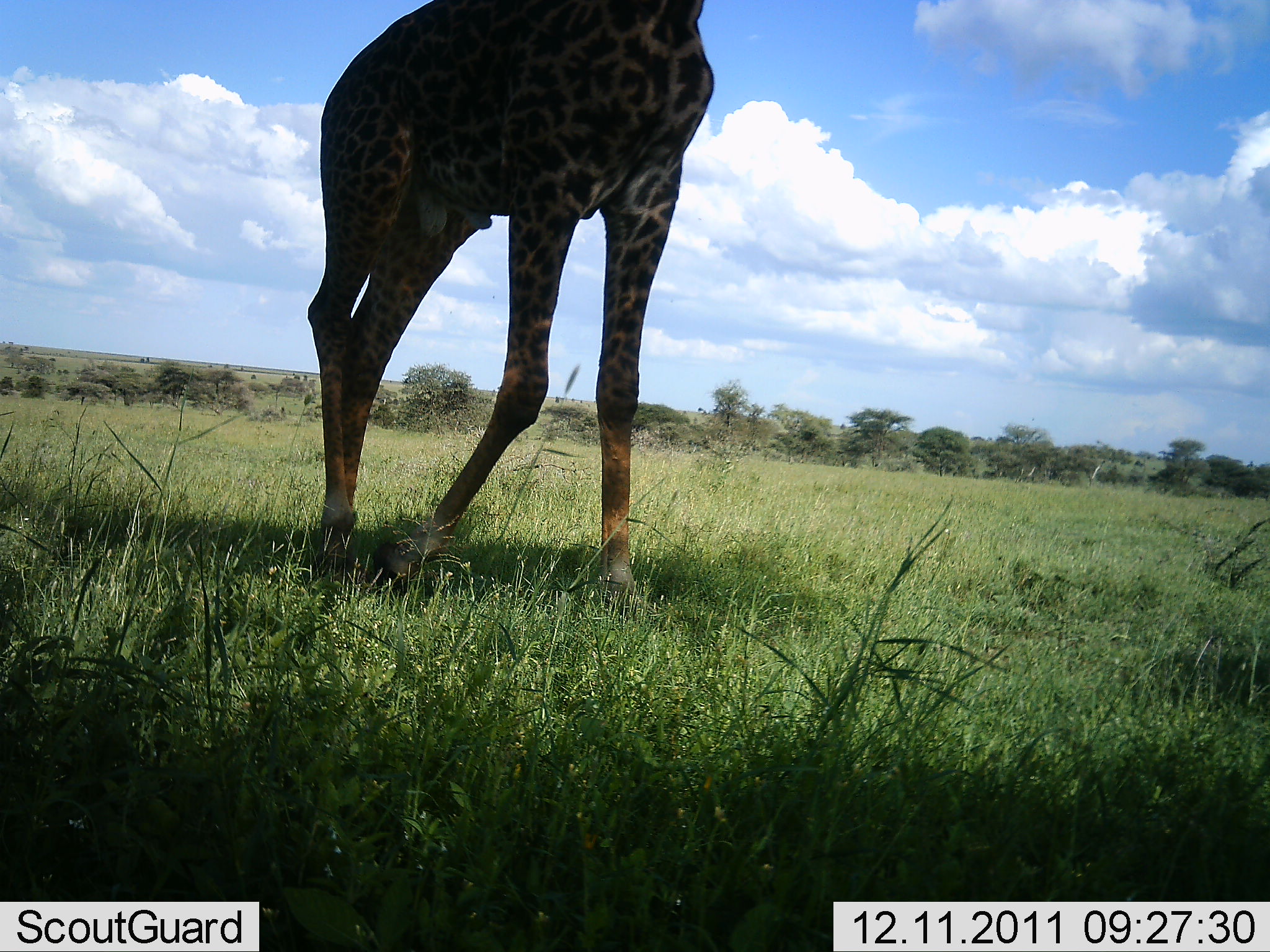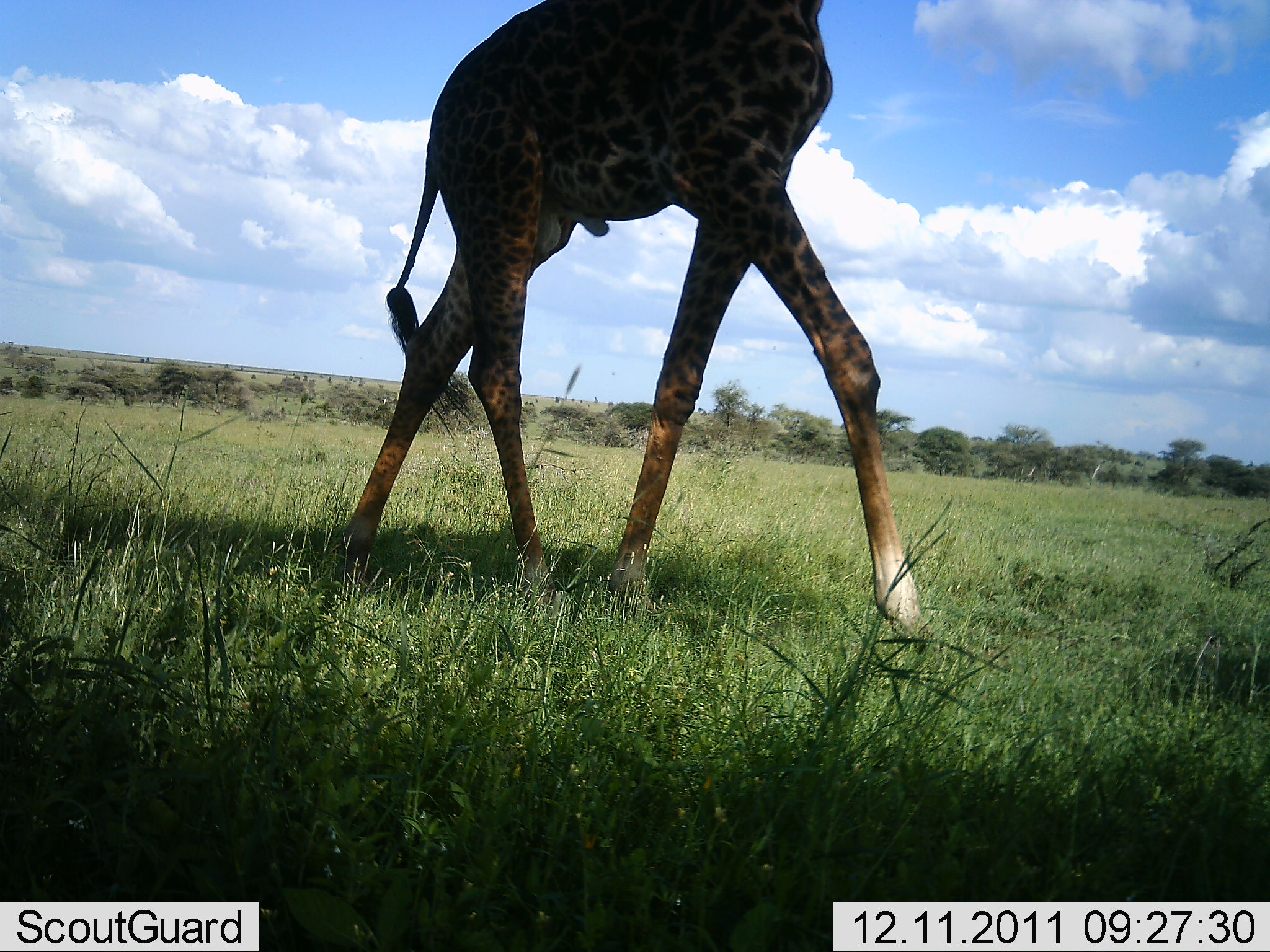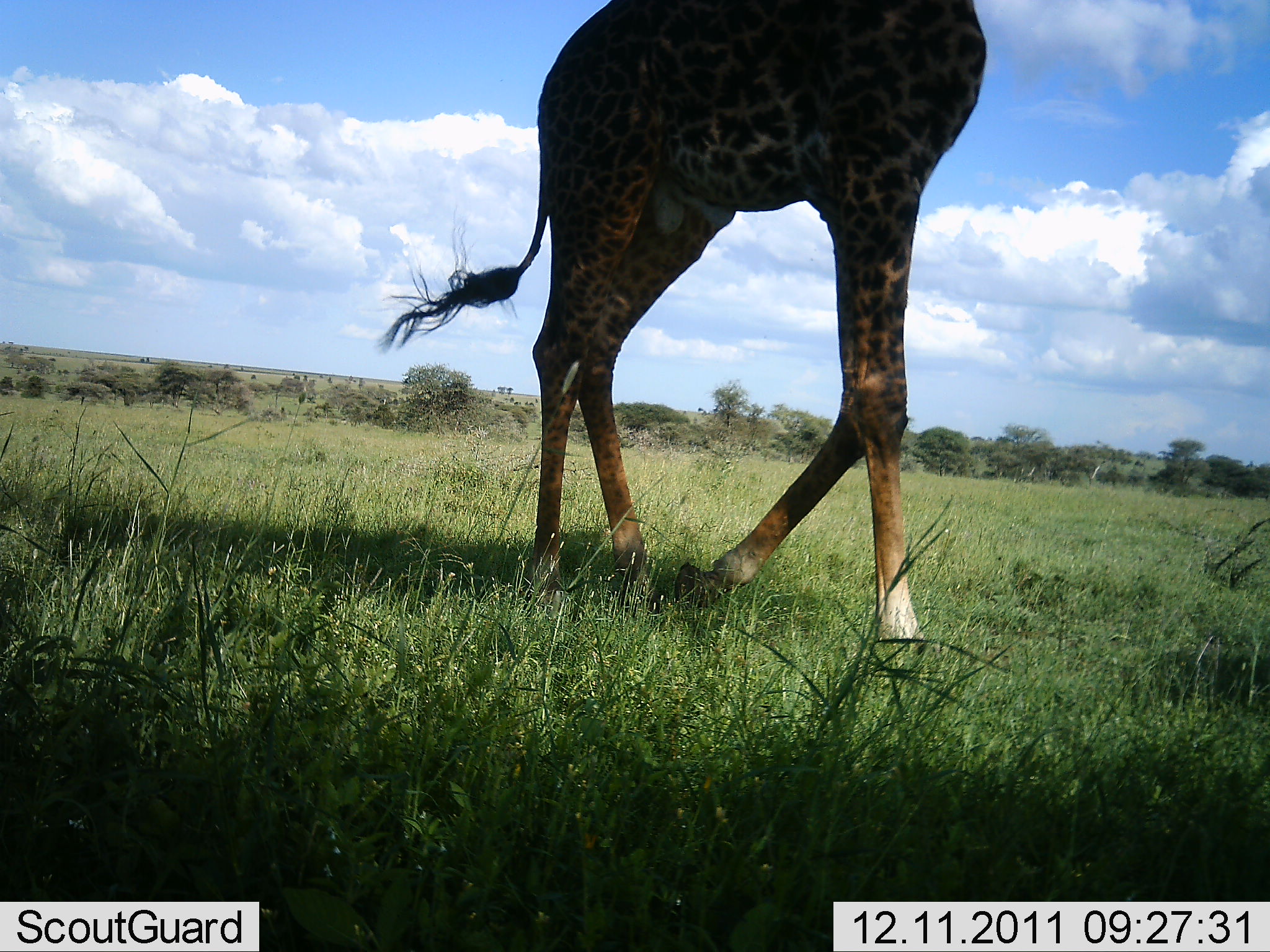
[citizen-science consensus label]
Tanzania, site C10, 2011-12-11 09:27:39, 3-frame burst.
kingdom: Animalia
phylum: Chordata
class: Mammalia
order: Artiodactyla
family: Giraffidae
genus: Giraffa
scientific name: Giraffa camelopardalis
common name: giraffe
Giraffe (Giraffa camelopardalis), count 1. Behavior (volunteer vote fractions): standing 0%, resting 0%, moving 100%, interacting 0%. Young present (vote fraction): 0%. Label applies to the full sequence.